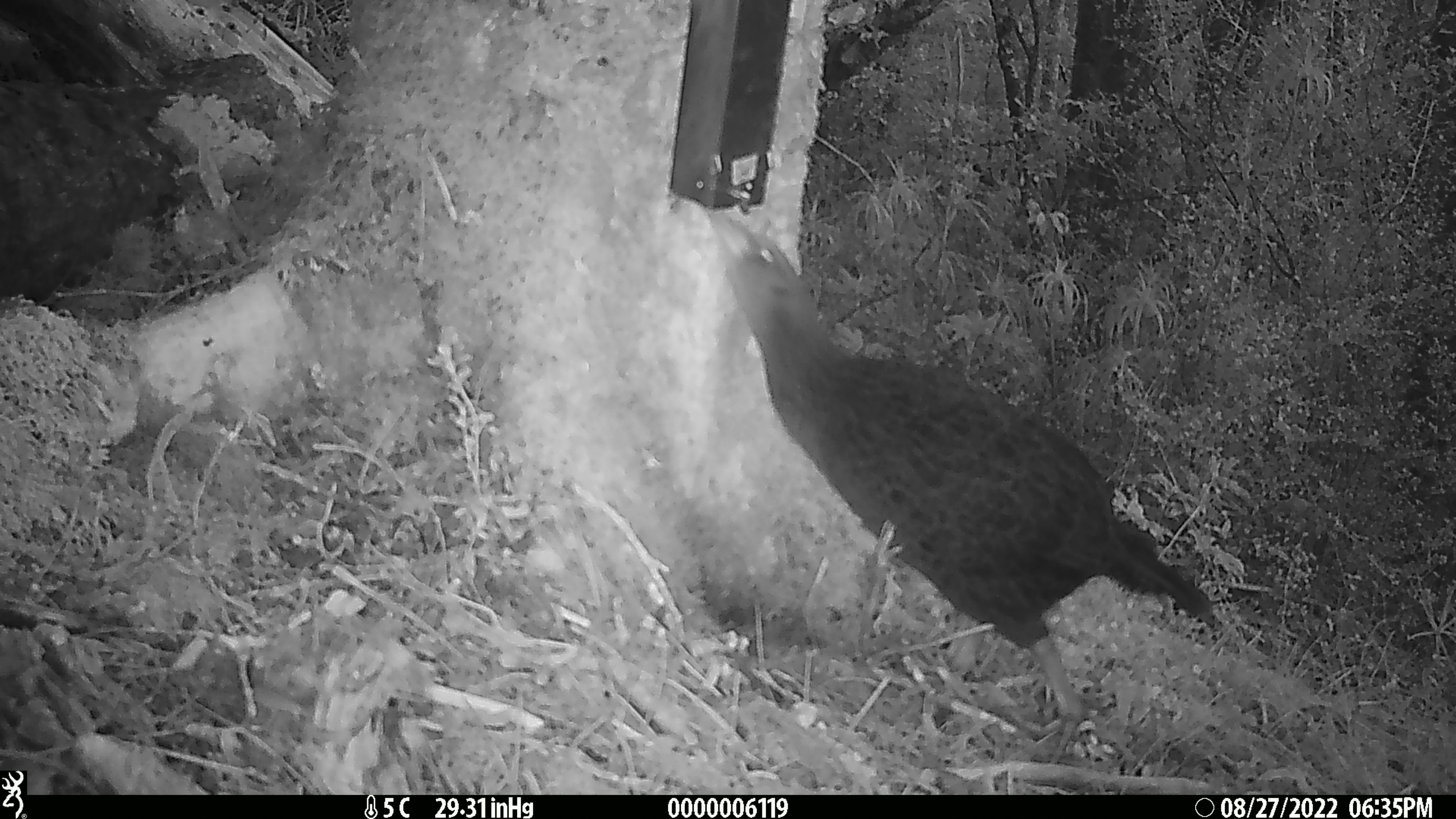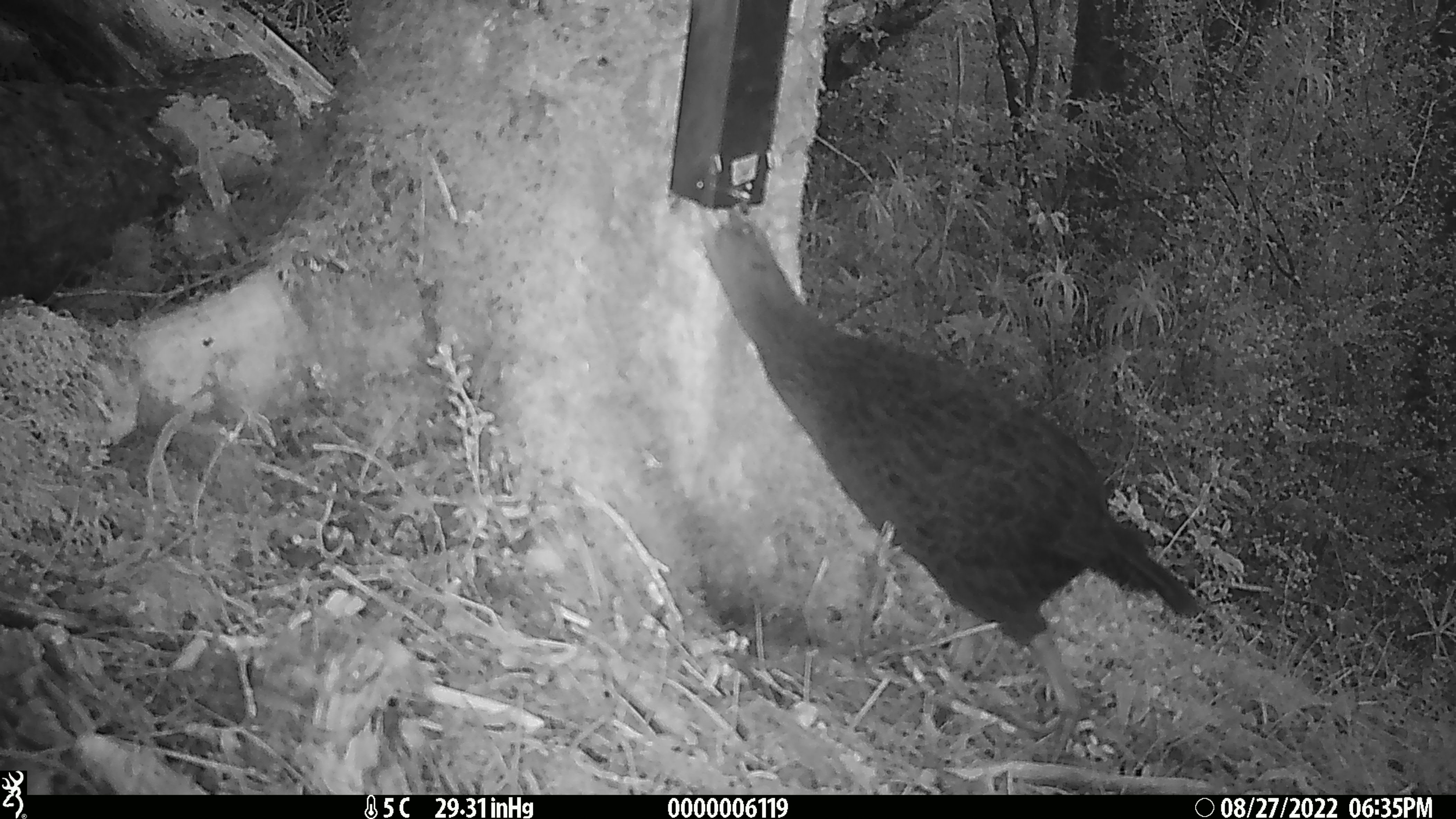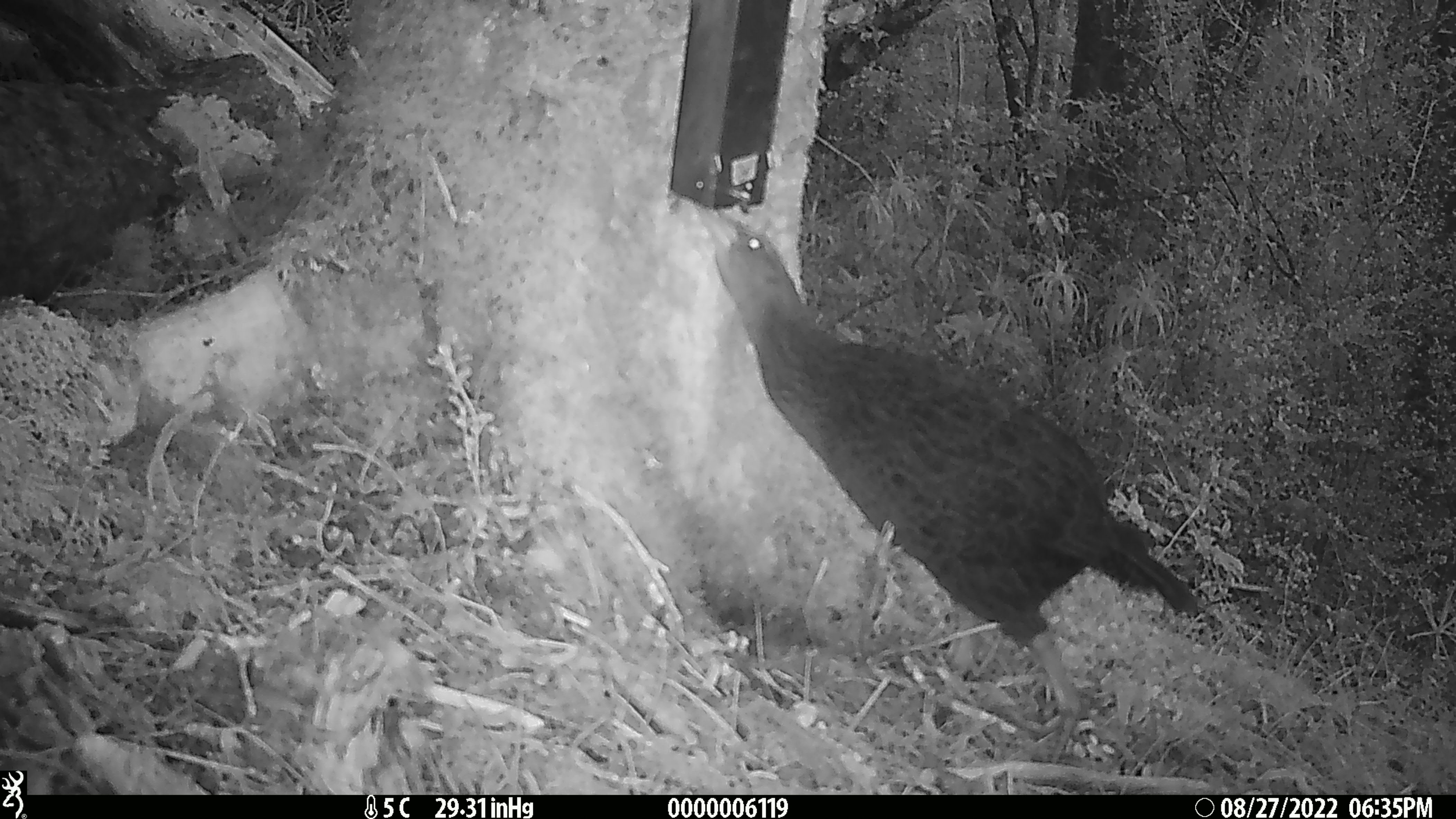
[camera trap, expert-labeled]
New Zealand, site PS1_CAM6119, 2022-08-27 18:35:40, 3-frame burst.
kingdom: Animalia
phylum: Chordata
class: Aves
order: Gruiformes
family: Rallidae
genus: Gallirallus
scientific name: Gallirallus australis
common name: weka